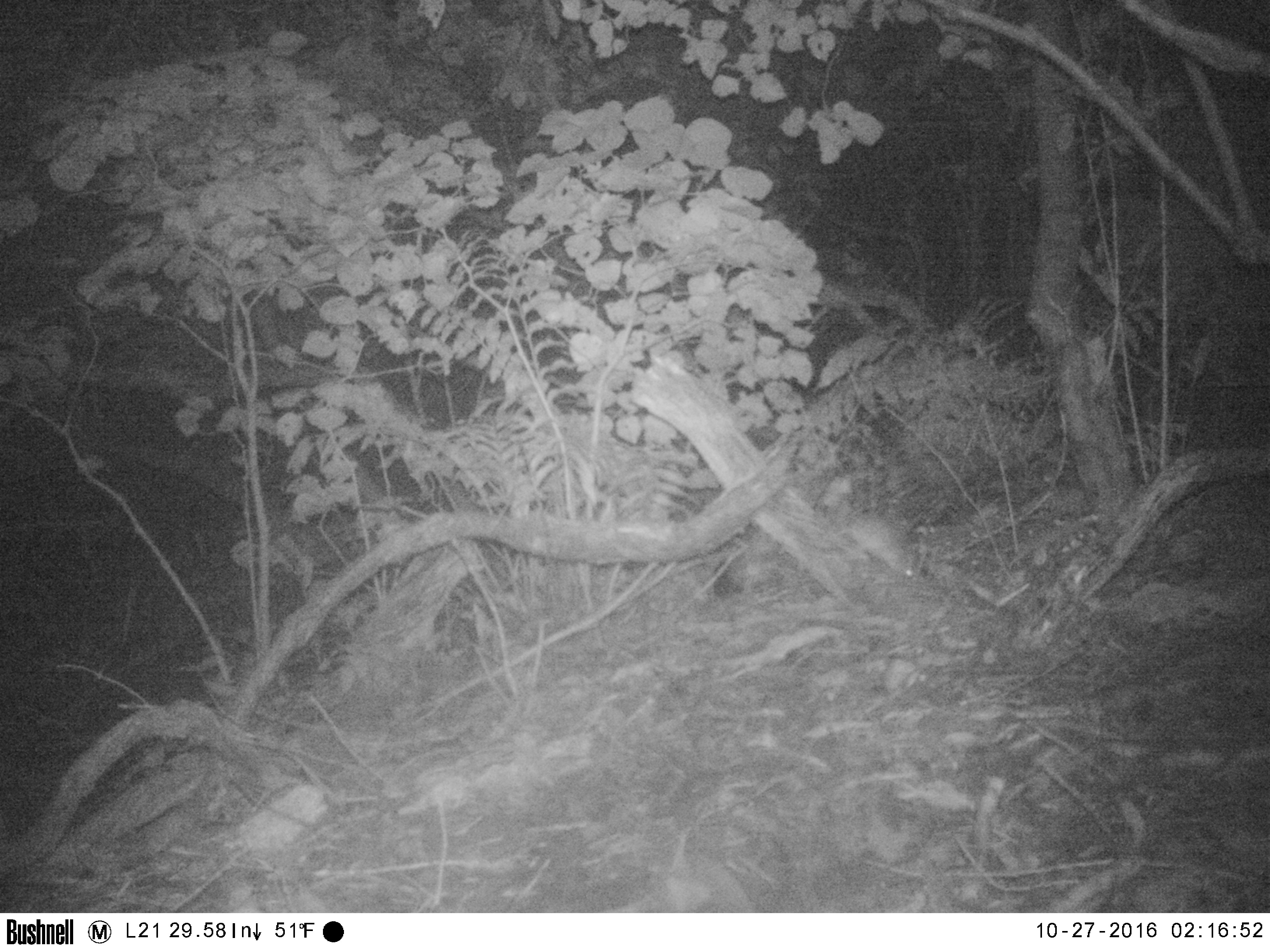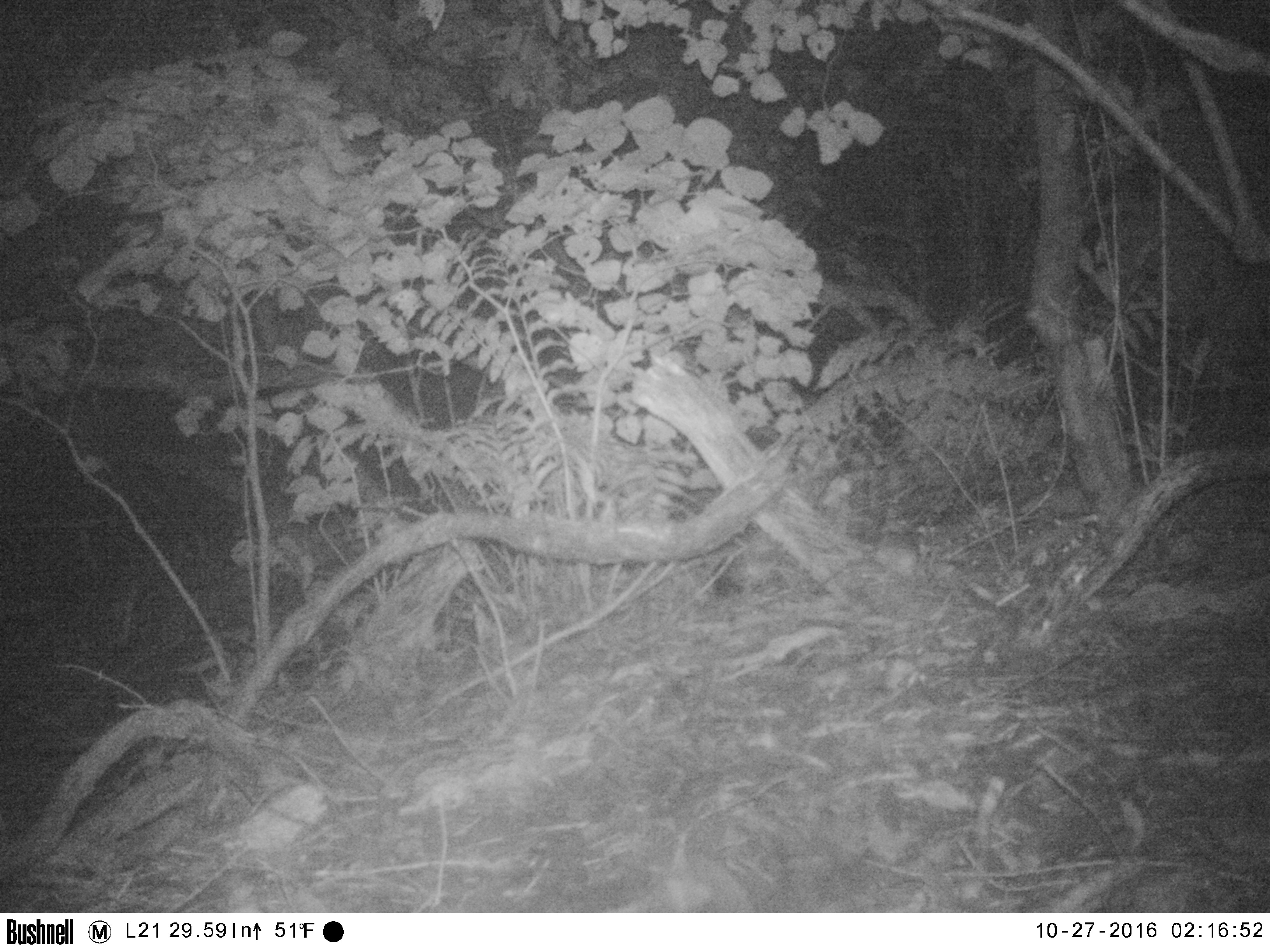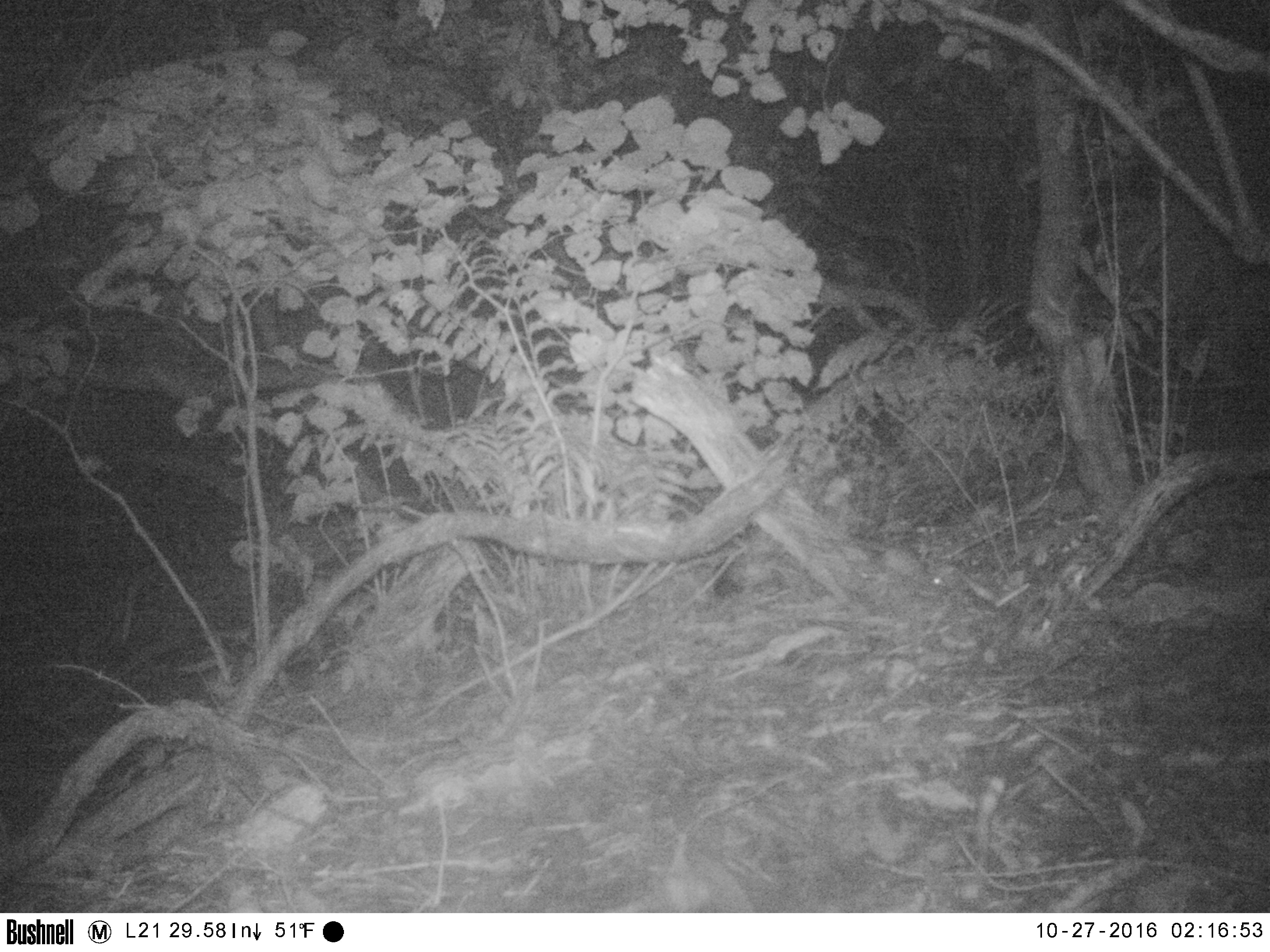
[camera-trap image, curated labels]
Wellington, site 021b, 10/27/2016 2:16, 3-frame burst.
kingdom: Animalia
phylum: Chordata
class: Mammalia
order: Rodentia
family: Muridae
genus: Rattus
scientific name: Rattus rattus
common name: ship rat